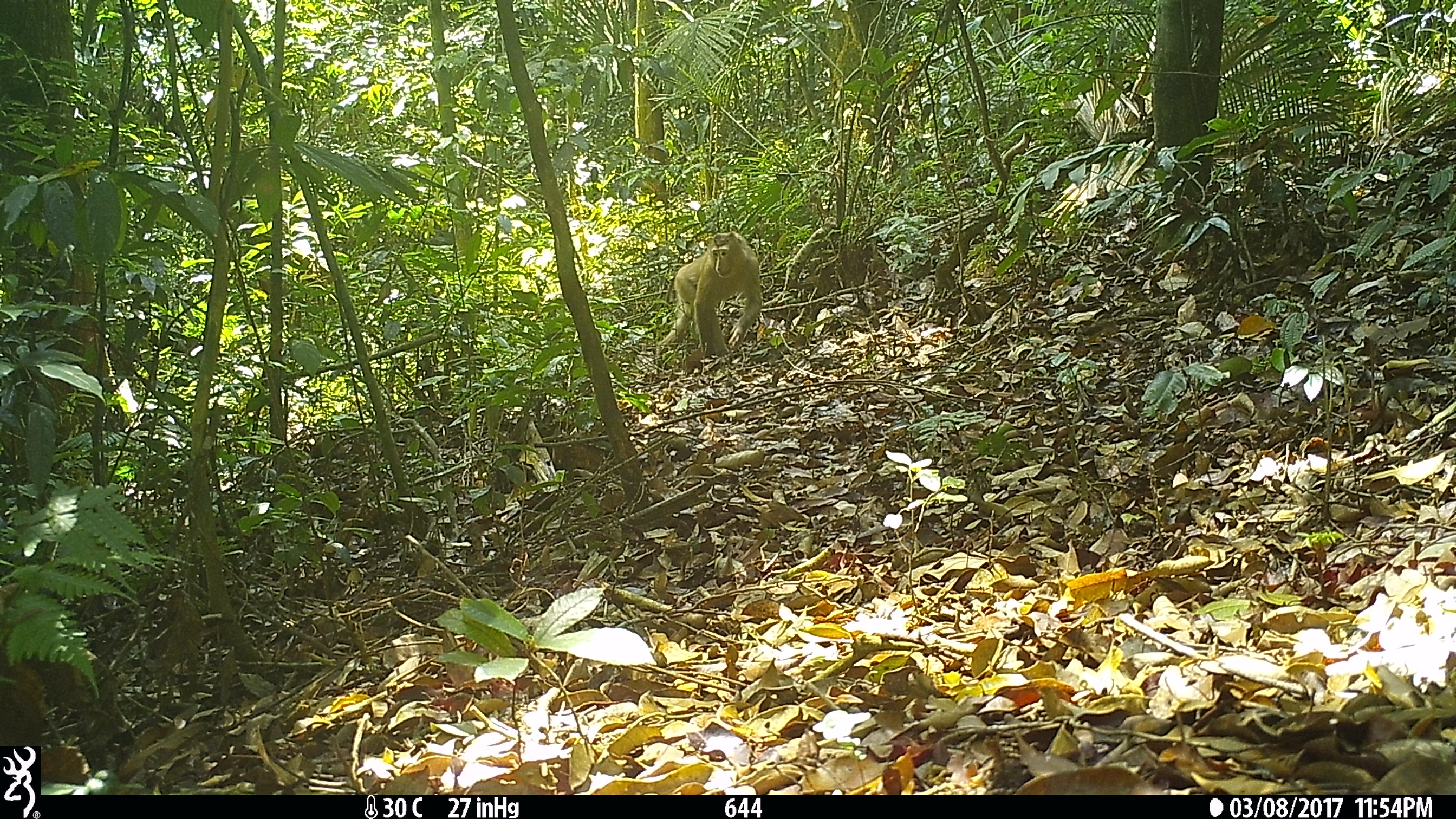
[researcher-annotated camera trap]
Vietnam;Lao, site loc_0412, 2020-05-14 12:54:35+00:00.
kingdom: Animalia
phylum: Chordata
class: Mammalia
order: Primates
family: Cercopithecidae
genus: Macaca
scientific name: Macaca nemestrina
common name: pig-tailed macaque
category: pig tailed macaque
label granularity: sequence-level